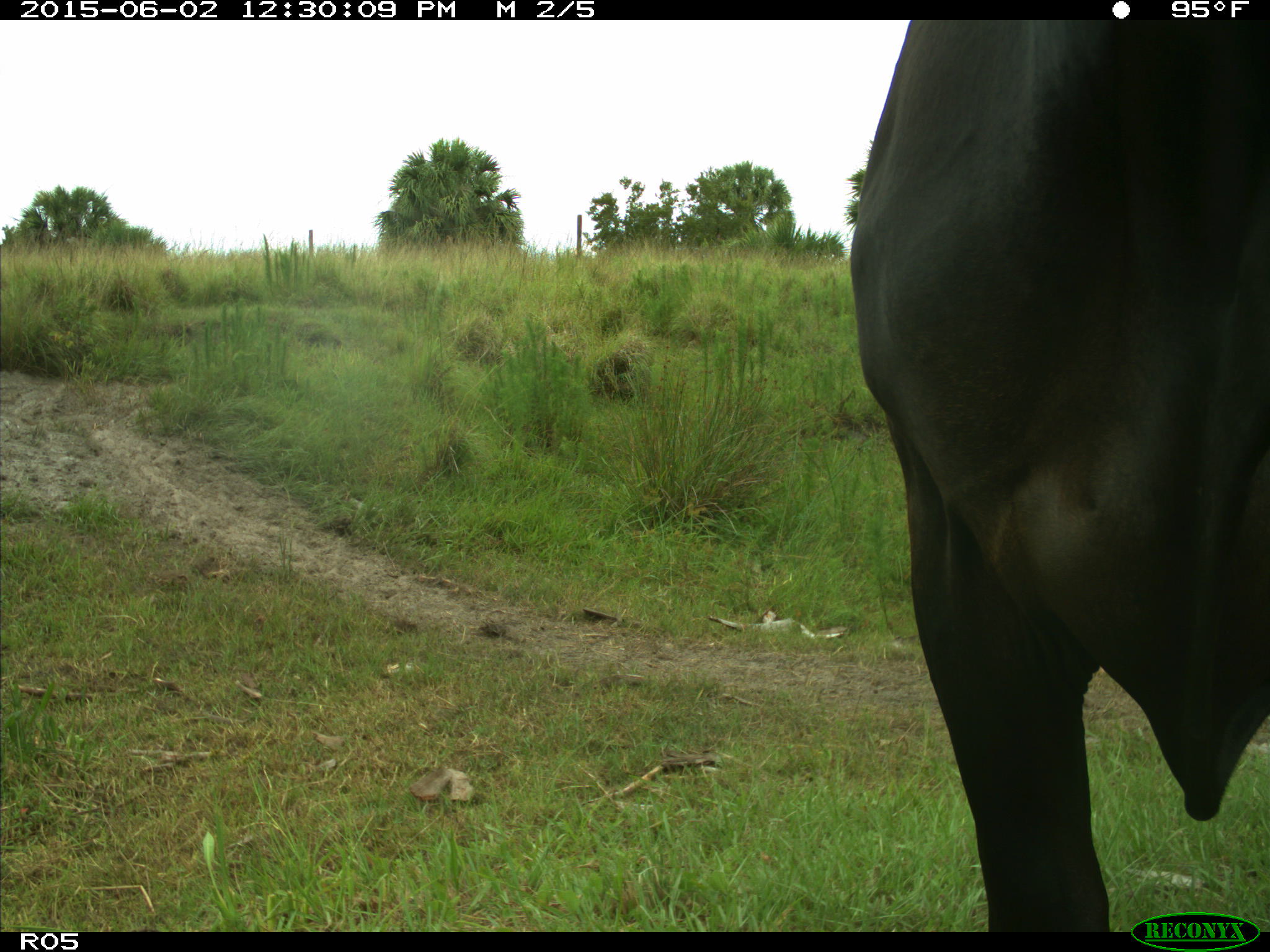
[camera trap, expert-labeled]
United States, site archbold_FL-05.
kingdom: Animalia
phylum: Chordata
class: Mammalia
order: Artiodactyla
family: Bovidae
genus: Bos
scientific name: Bos taurus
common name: domestic cow